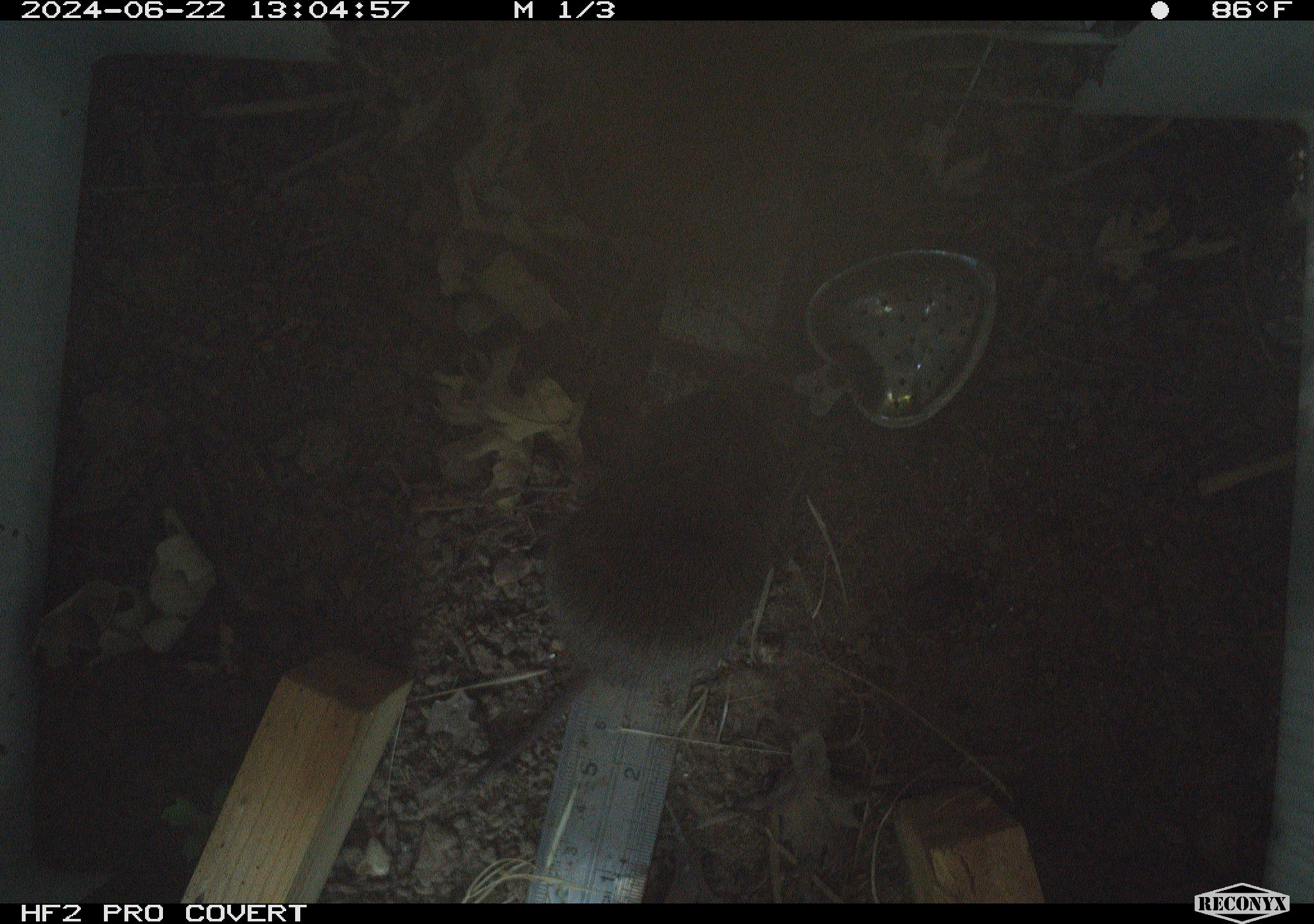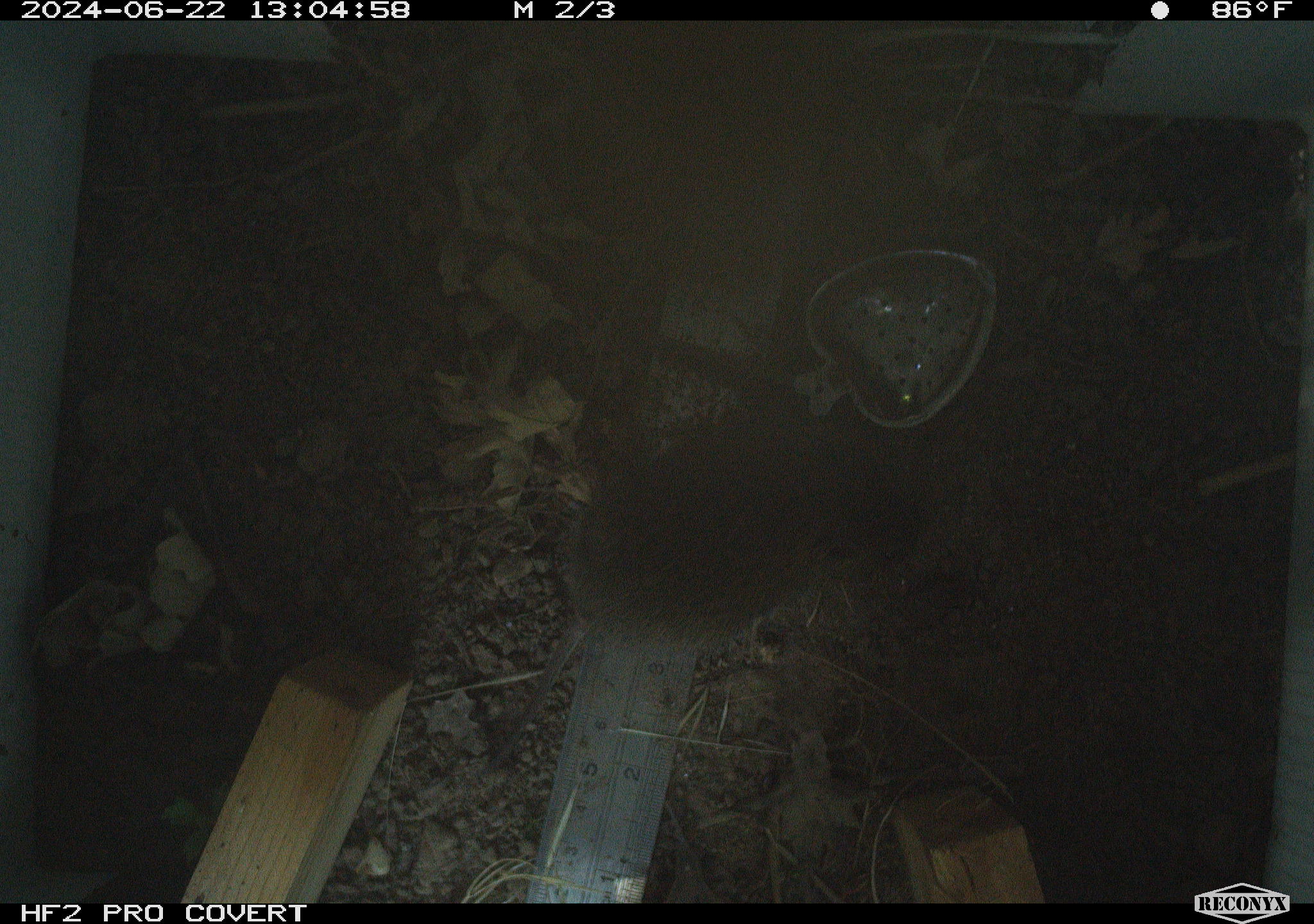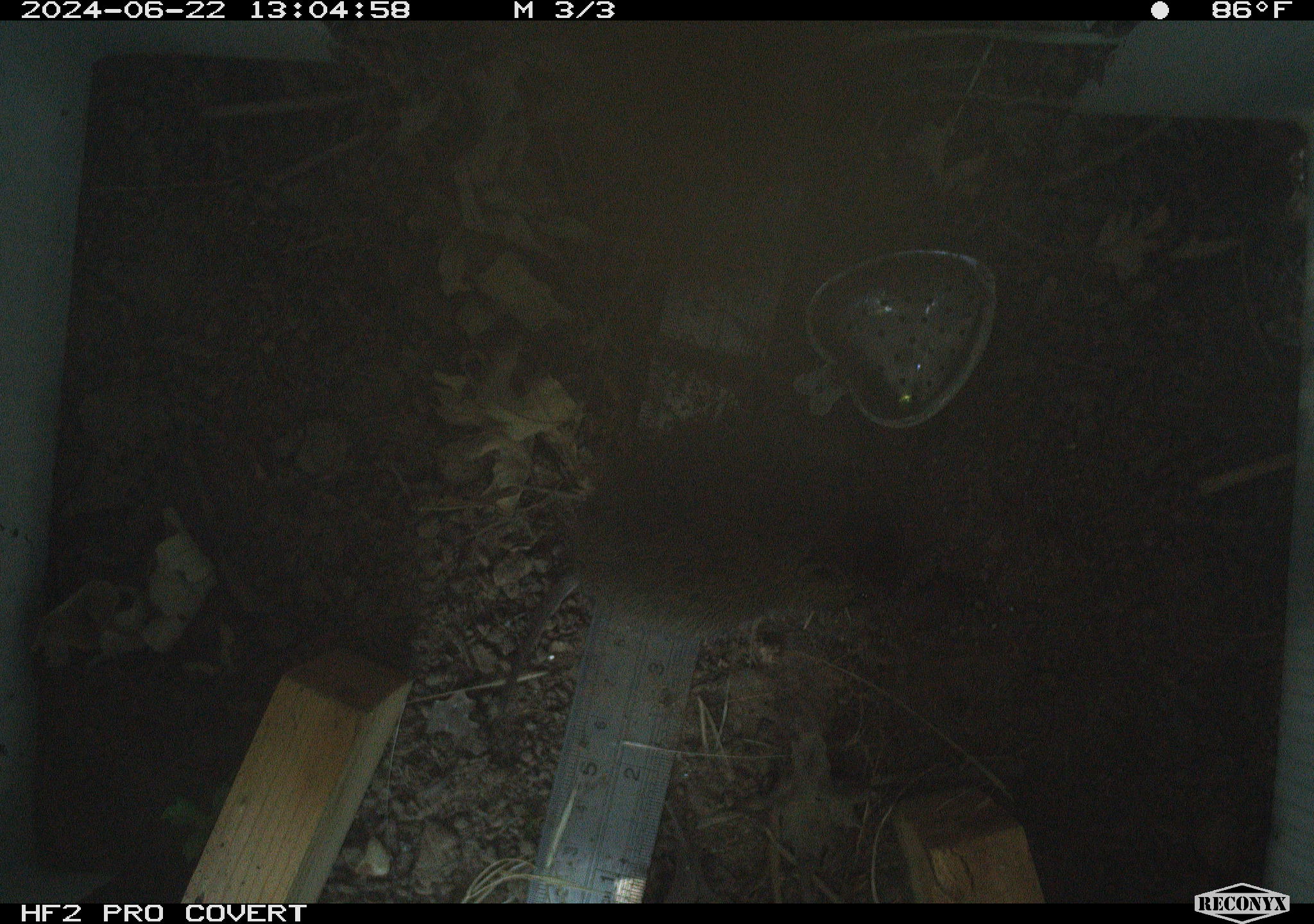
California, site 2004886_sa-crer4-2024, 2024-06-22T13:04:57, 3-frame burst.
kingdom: Animalia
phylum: Chordata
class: Mammalia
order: Rodentia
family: Cricetidae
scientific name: Arvicolinae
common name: voles, lemmings, and muskrats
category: arvicolinae subfamily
Arvicolinae subfamily (voles, lemmings, and muskrats) (Arvicolinae).